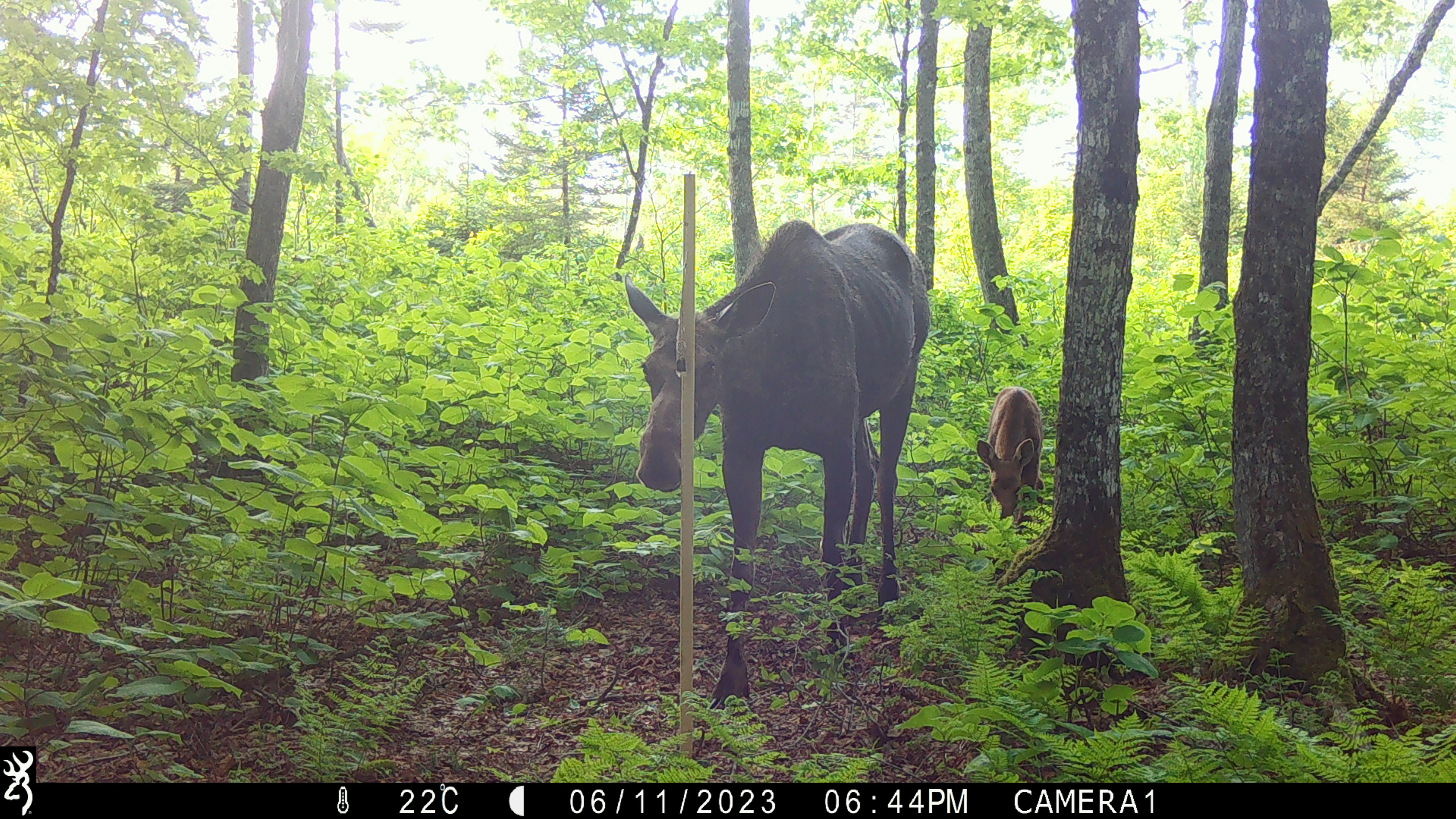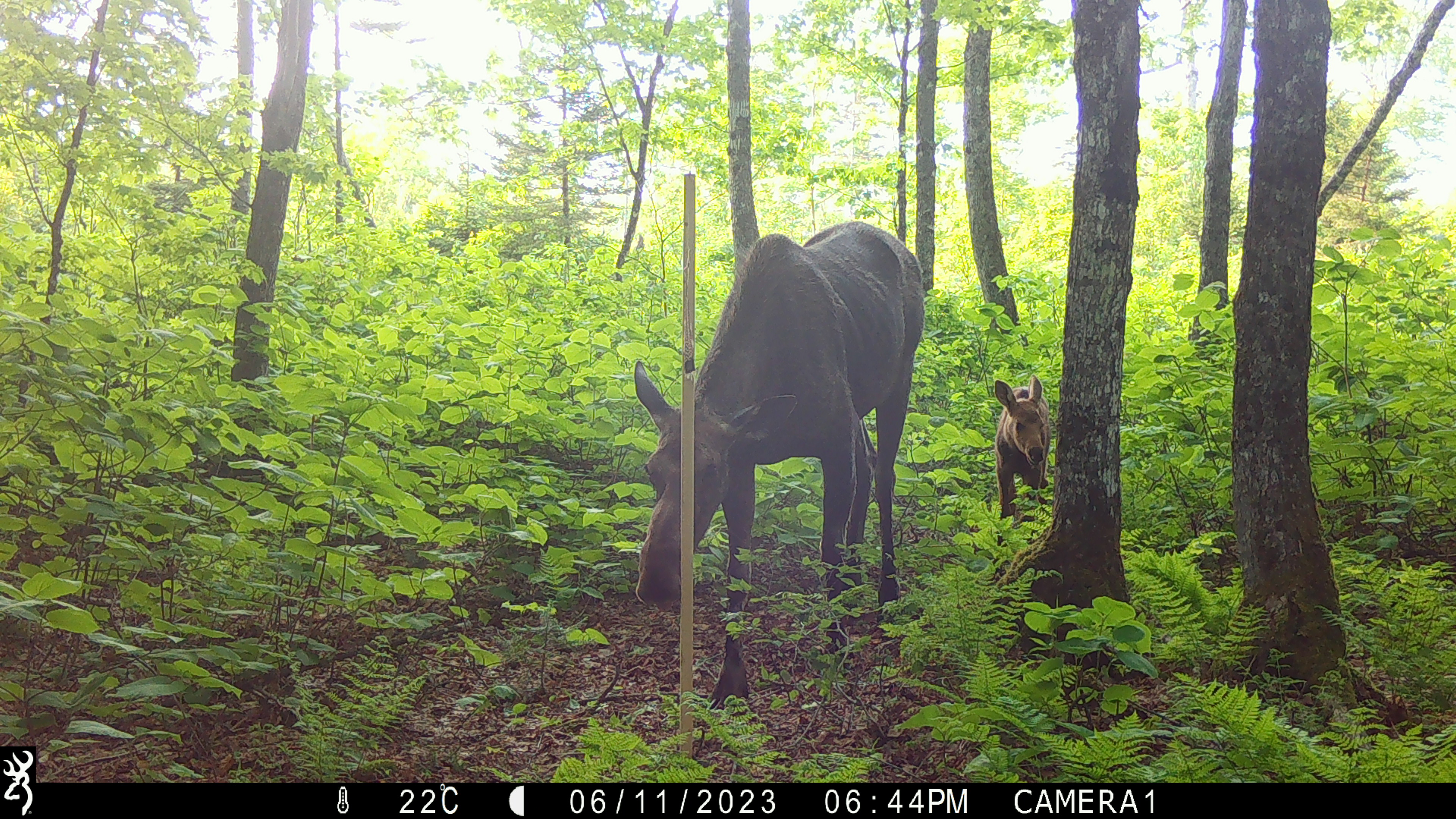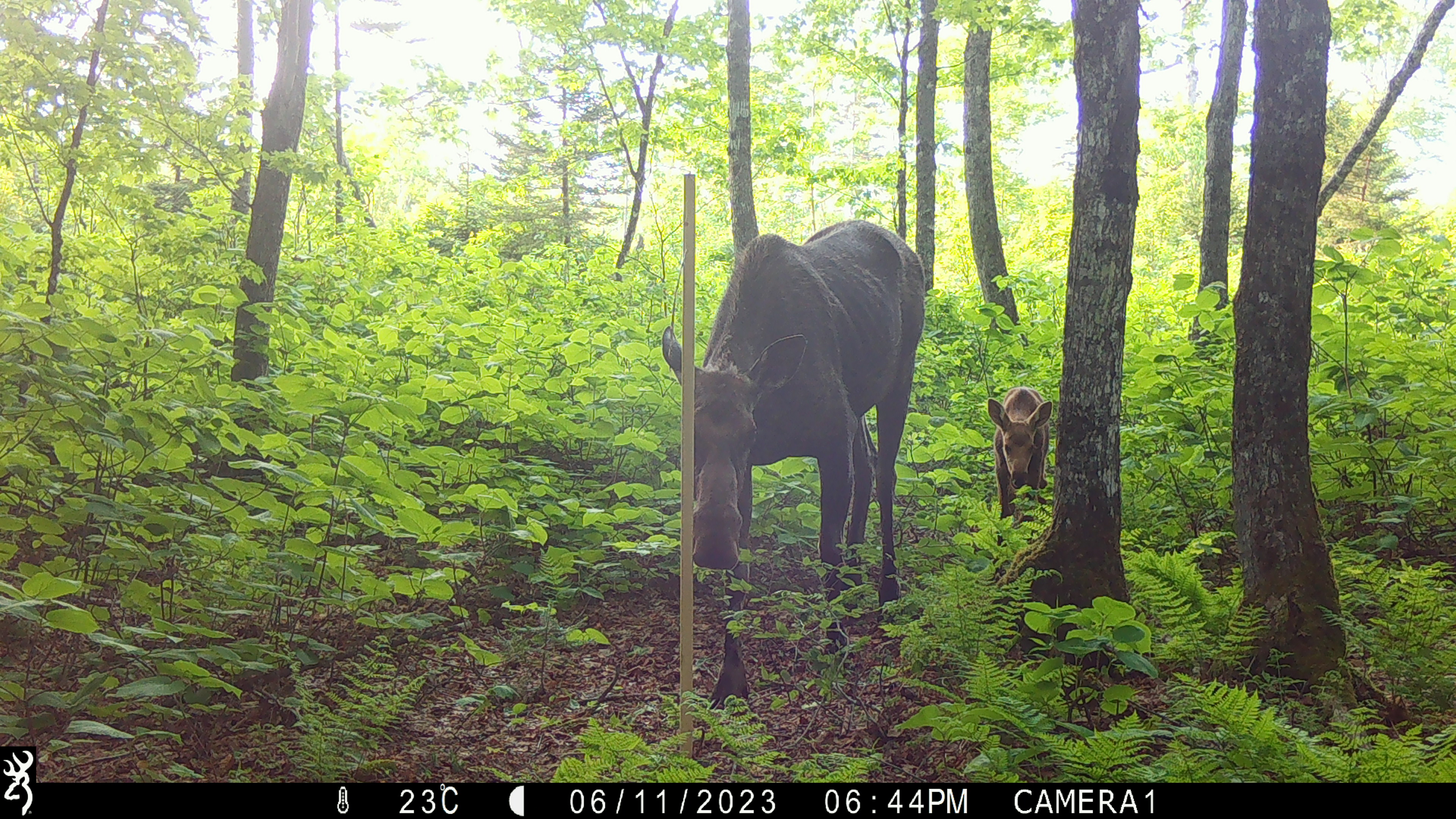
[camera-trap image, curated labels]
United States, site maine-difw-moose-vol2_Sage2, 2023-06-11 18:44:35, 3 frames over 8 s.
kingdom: Animalia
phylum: Chordata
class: Mammalia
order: Artiodactyla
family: Cervidae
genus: Alces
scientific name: Alces alces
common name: moose